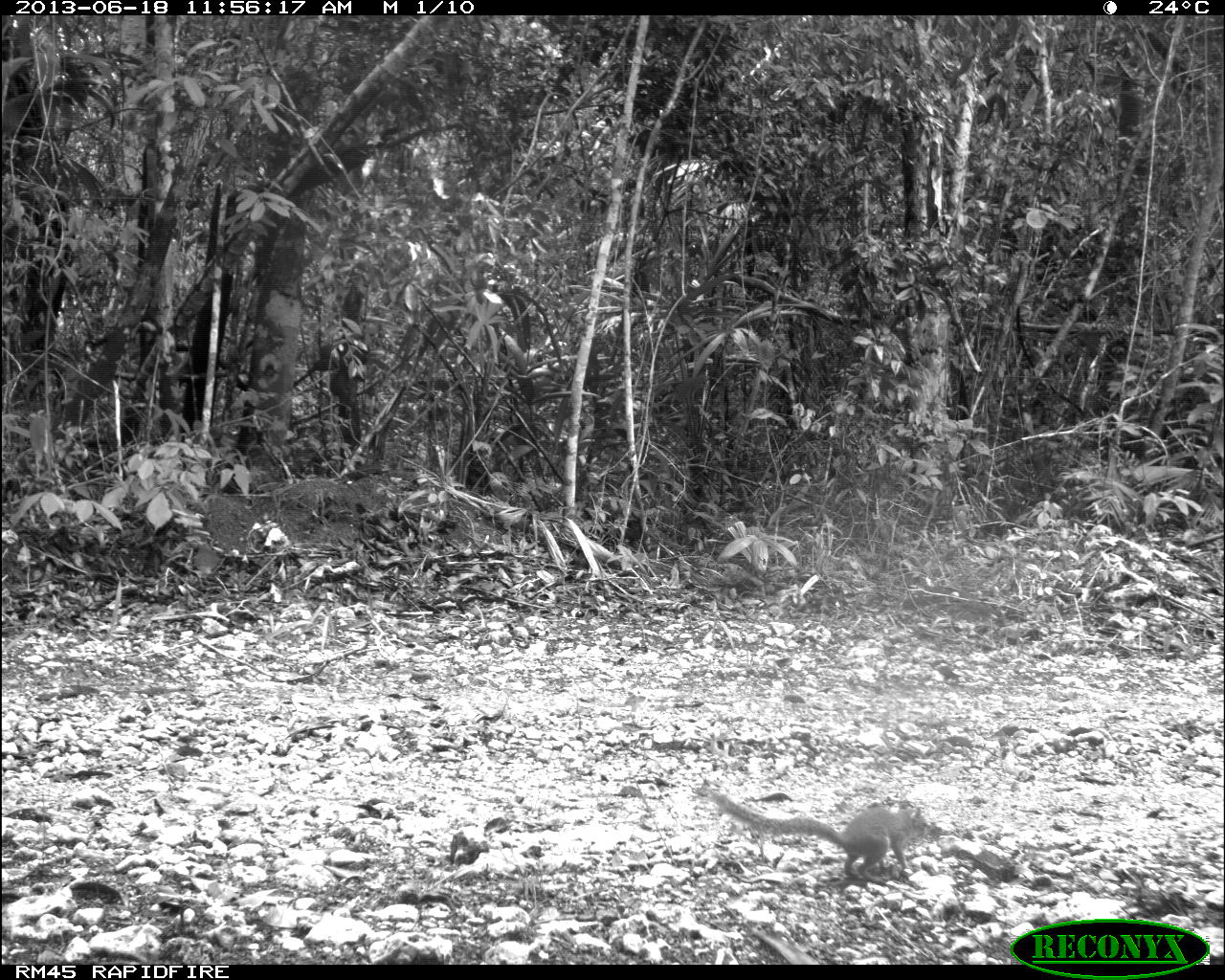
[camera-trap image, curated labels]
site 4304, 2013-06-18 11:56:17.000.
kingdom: Animalia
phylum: Chordata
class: Mammalia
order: Rodentia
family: Sciuridae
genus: Sciurus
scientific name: Sciurus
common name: squirrel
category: sciurus sp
Sciurus sp (squirrel) (Sciurus), count 1.